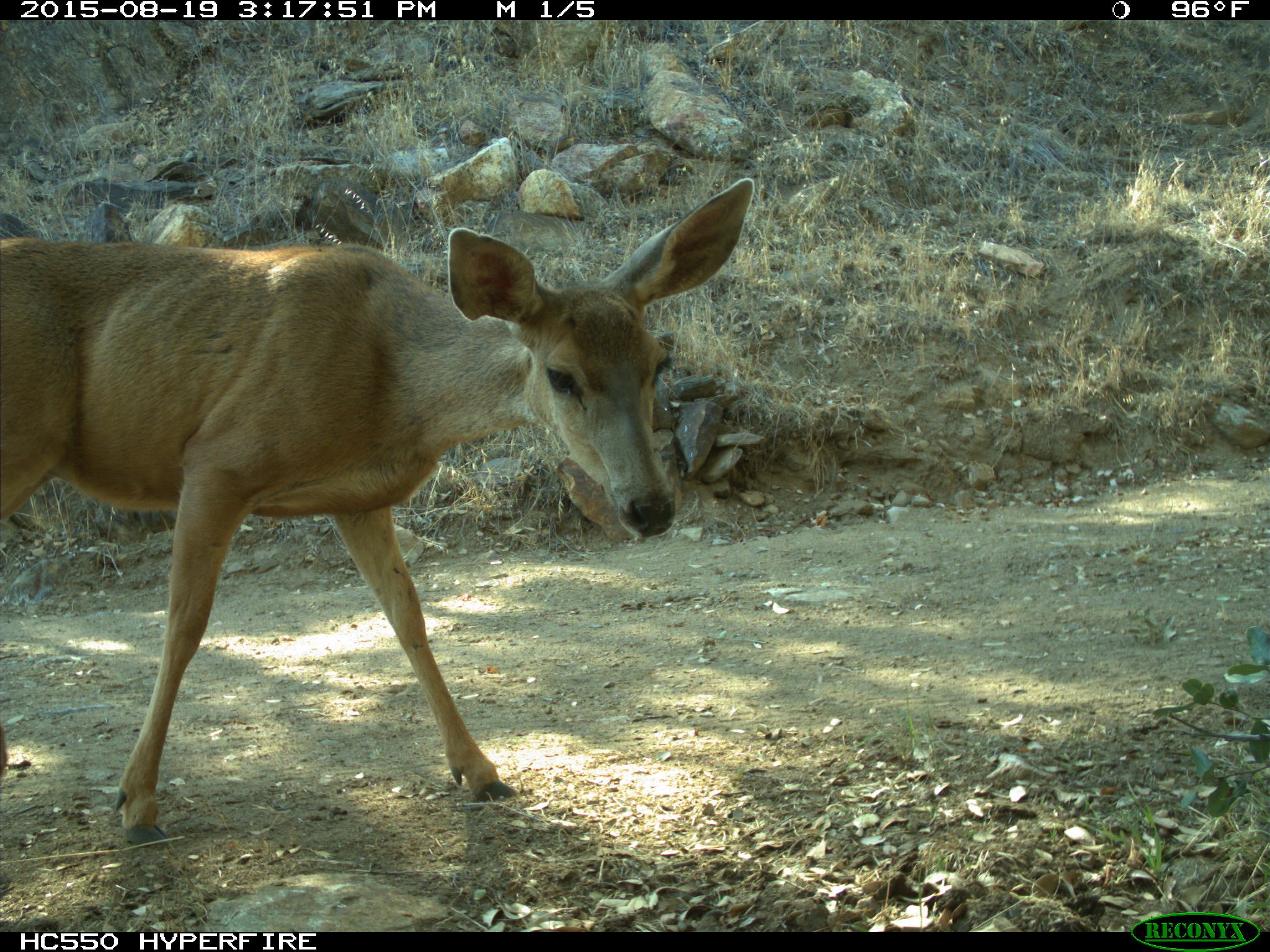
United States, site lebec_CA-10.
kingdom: Animalia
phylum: Chordata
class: Mammalia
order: Artiodactyla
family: Cervidae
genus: Odocoileus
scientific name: Odocoileus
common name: deer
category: unidentified deer